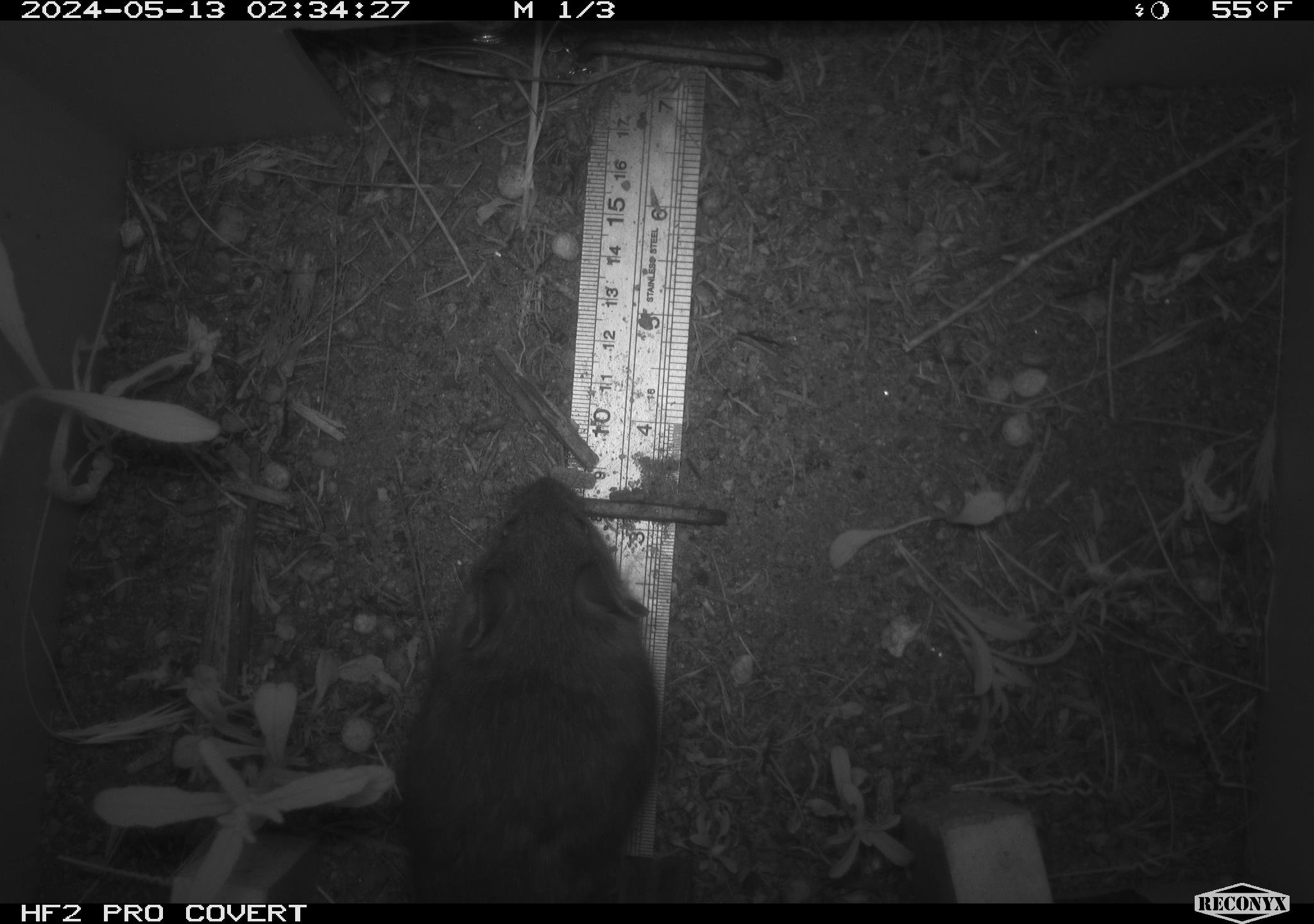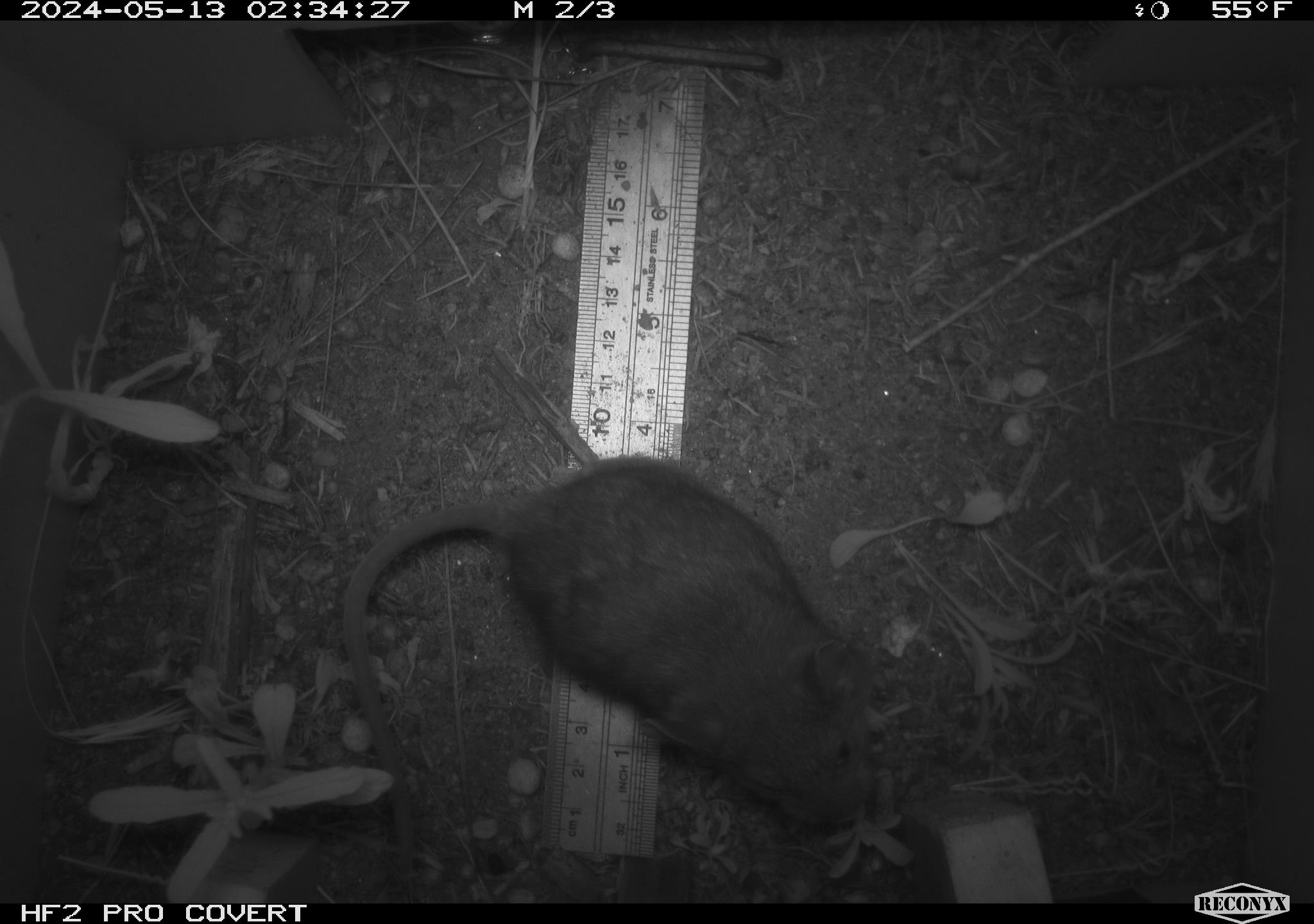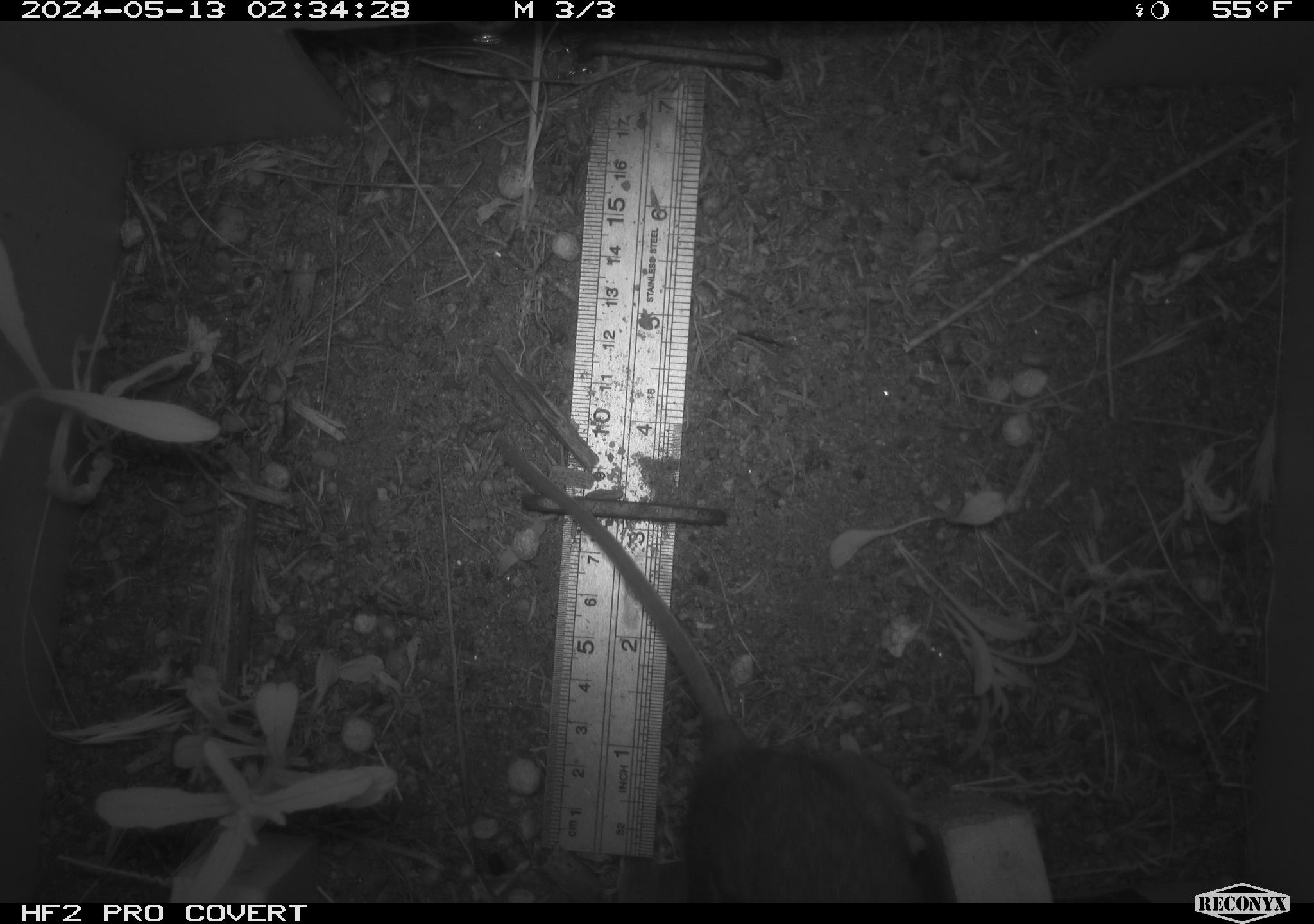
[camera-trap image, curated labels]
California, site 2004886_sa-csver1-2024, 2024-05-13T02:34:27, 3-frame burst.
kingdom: Animalia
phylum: Chordata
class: Mammalia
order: Rodentia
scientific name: Rodentia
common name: rodent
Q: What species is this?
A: Rodent (Rodentia).